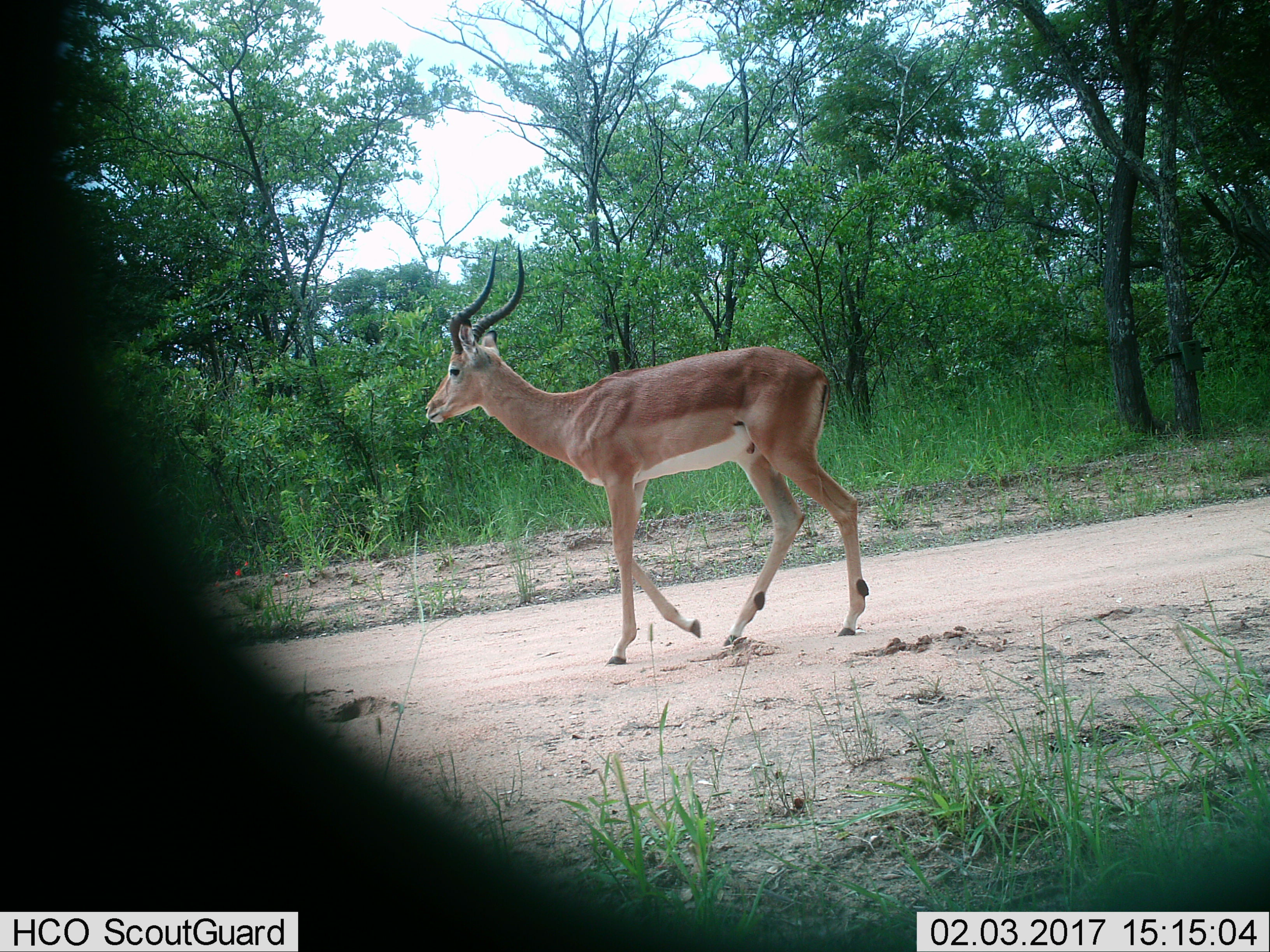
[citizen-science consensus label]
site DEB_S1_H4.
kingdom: Animalia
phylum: Chordata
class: Mammalia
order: Artiodactyla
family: Bovidae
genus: Aepyceros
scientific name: Aepyceros melampus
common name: impala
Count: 1.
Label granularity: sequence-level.